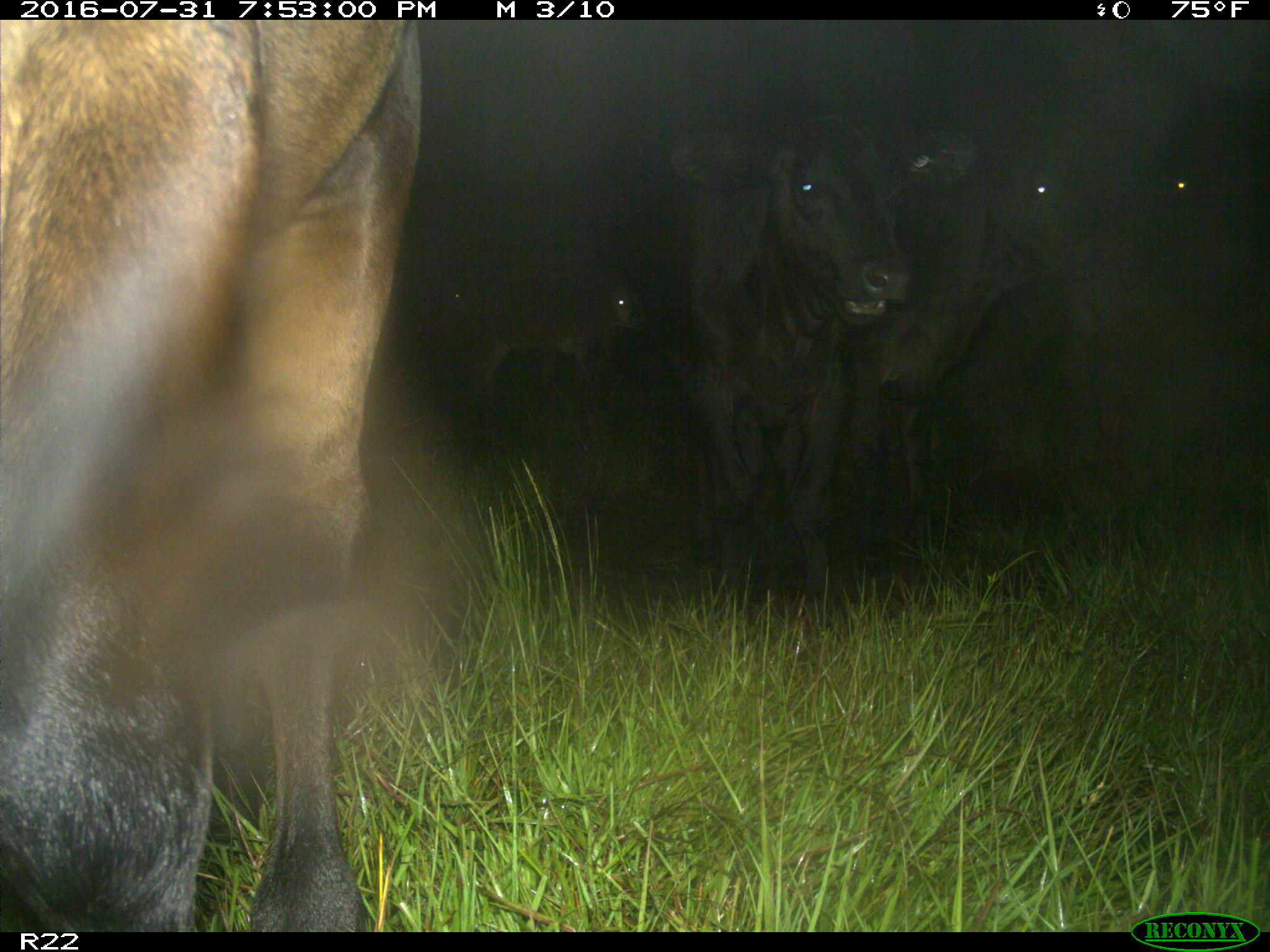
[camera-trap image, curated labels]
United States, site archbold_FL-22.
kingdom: Animalia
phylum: Chordata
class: Mammalia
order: Artiodactyla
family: Bovidae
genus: Bos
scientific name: Bos taurus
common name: domestic cow